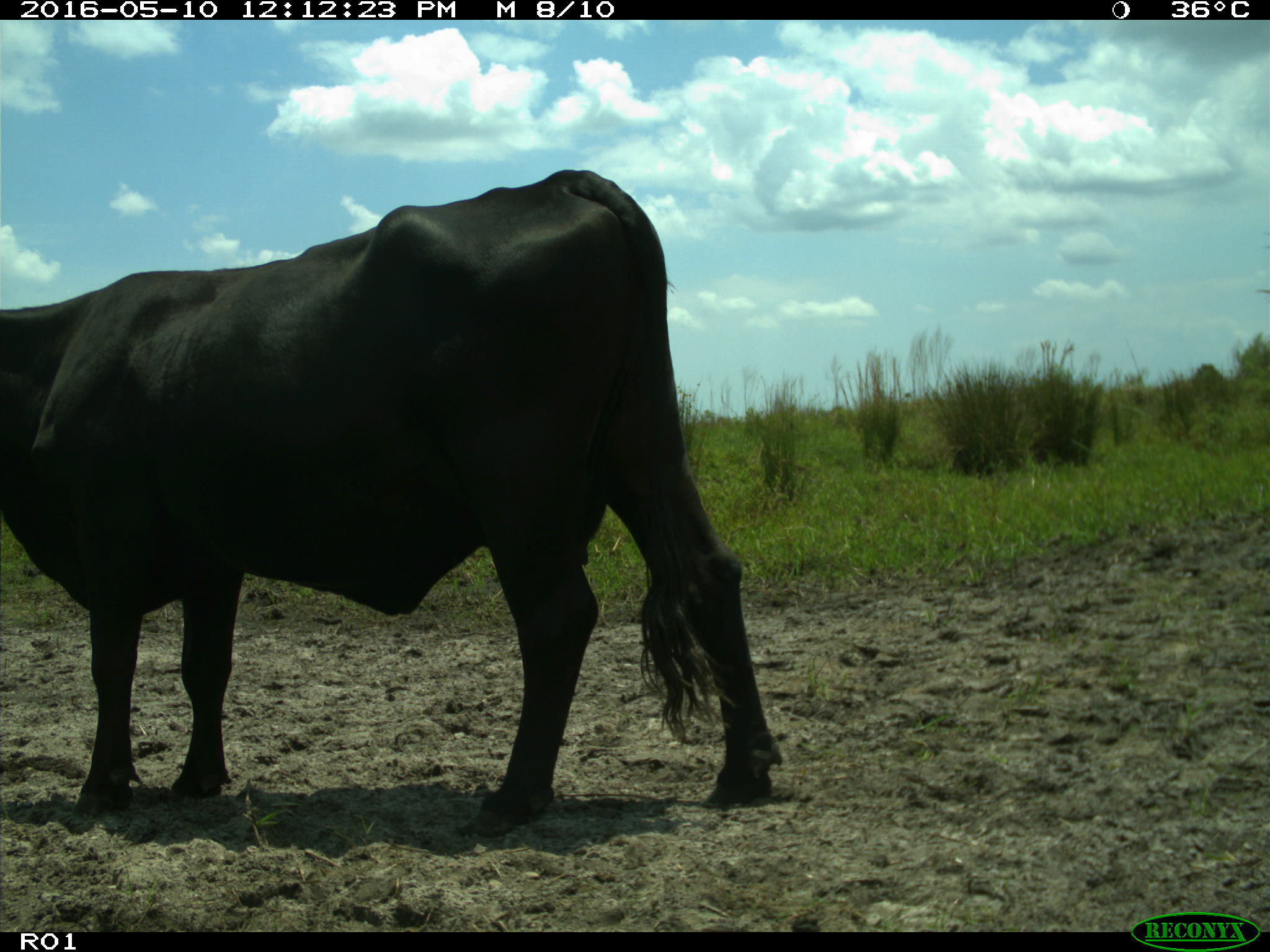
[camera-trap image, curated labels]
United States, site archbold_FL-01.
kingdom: Animalia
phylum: Chordata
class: Mammalia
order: Artiodactyla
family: Bovidae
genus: Bos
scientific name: Bos taurus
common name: domestic cow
Bos taurus (domestic cow).